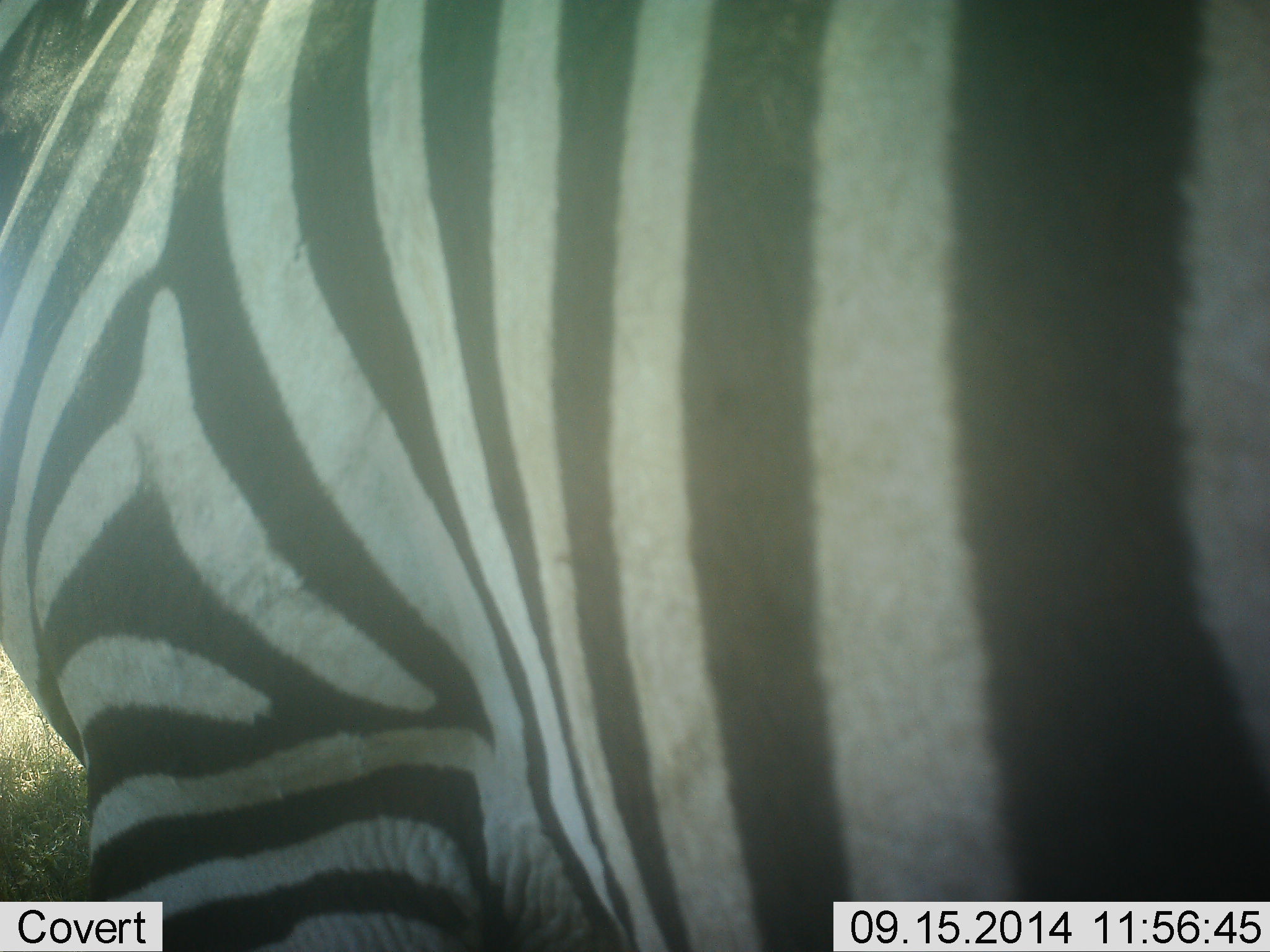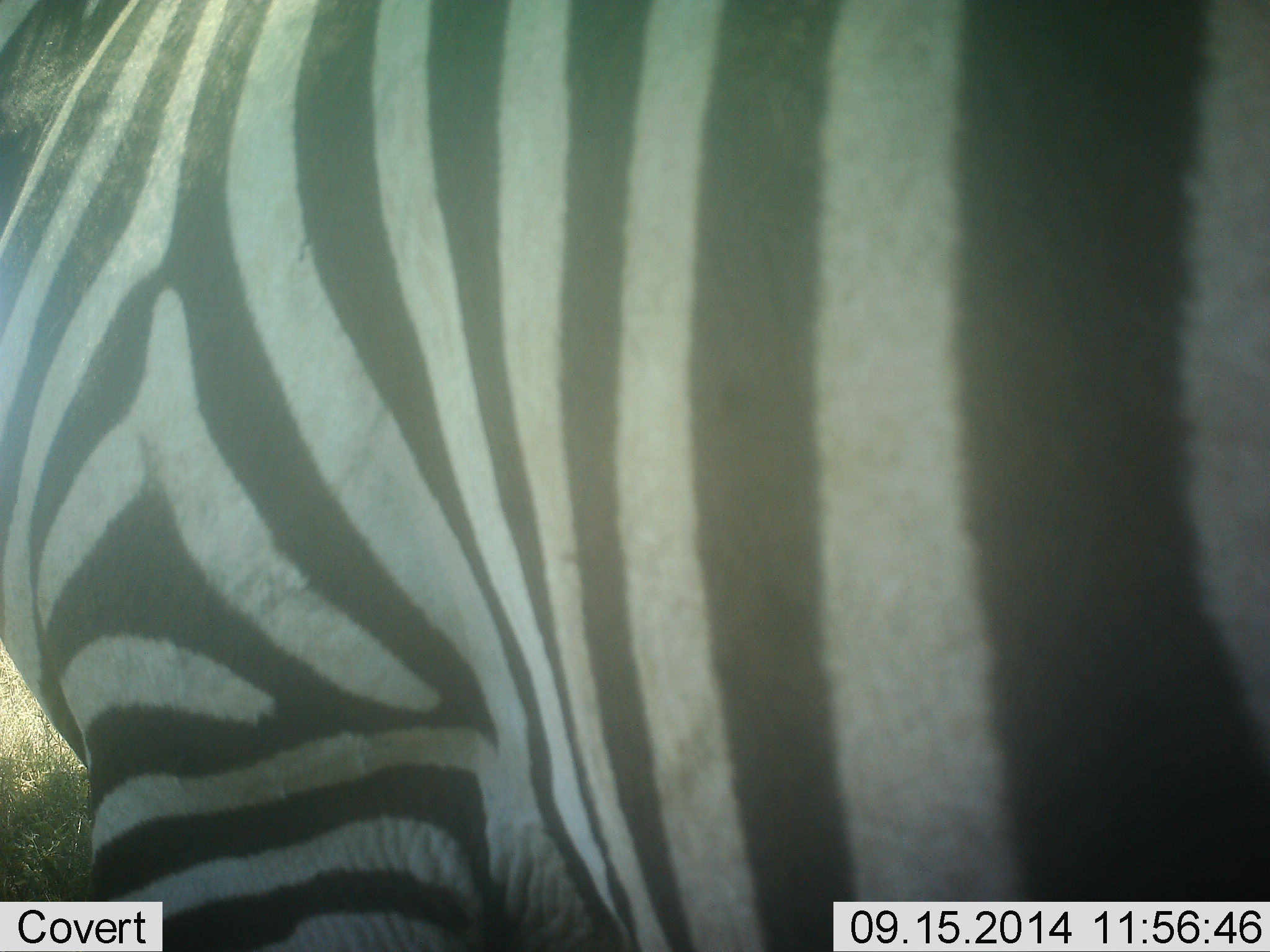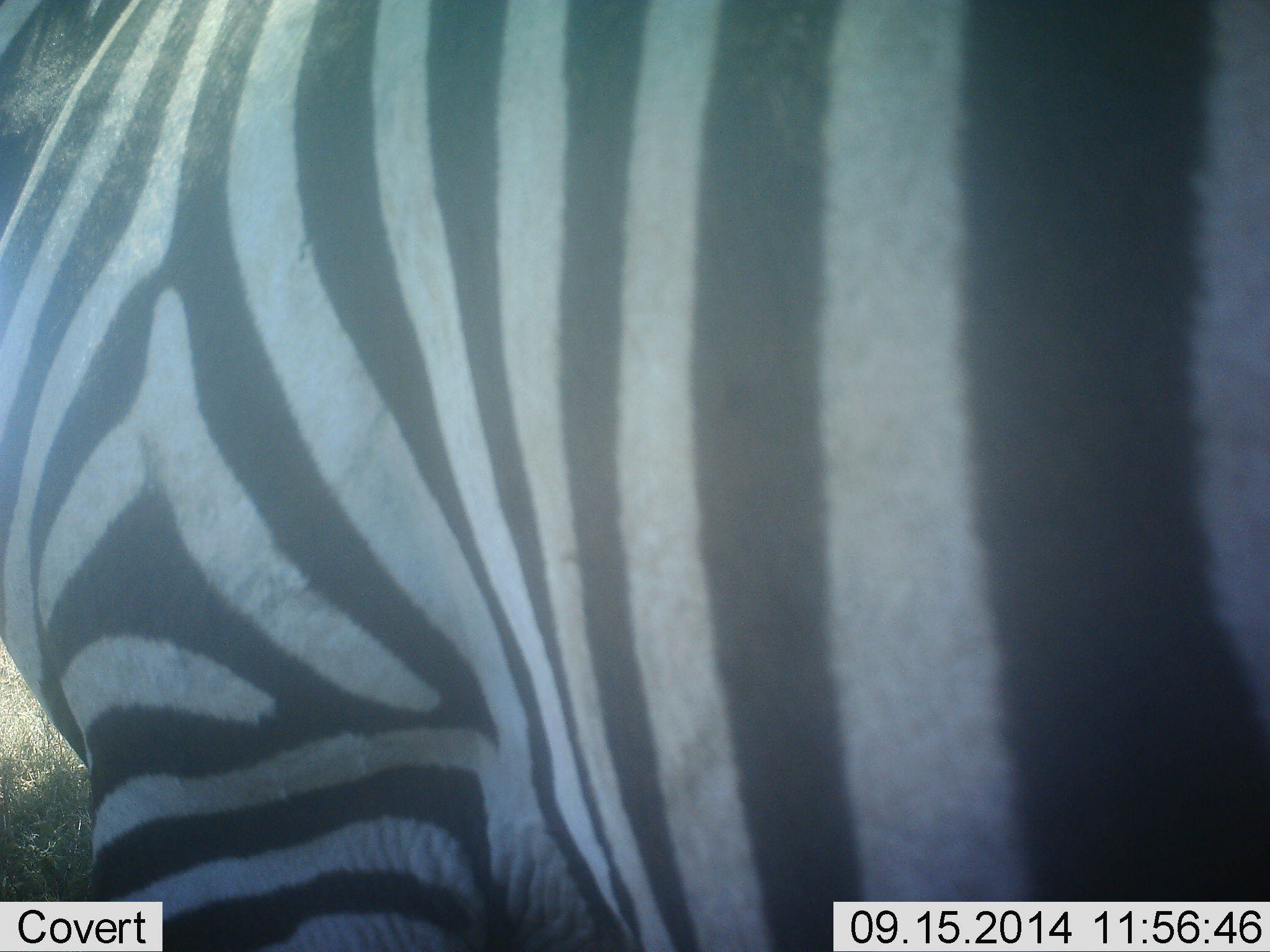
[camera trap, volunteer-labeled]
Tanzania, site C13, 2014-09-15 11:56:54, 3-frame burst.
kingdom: Animalia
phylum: Chordata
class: Mammalia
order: Perissodactyla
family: Equidae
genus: Equus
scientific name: Equus quagga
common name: plains zebra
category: zebra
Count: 1.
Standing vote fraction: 90%.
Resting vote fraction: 0%.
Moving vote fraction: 10%.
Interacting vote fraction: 0%.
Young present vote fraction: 0%.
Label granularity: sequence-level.